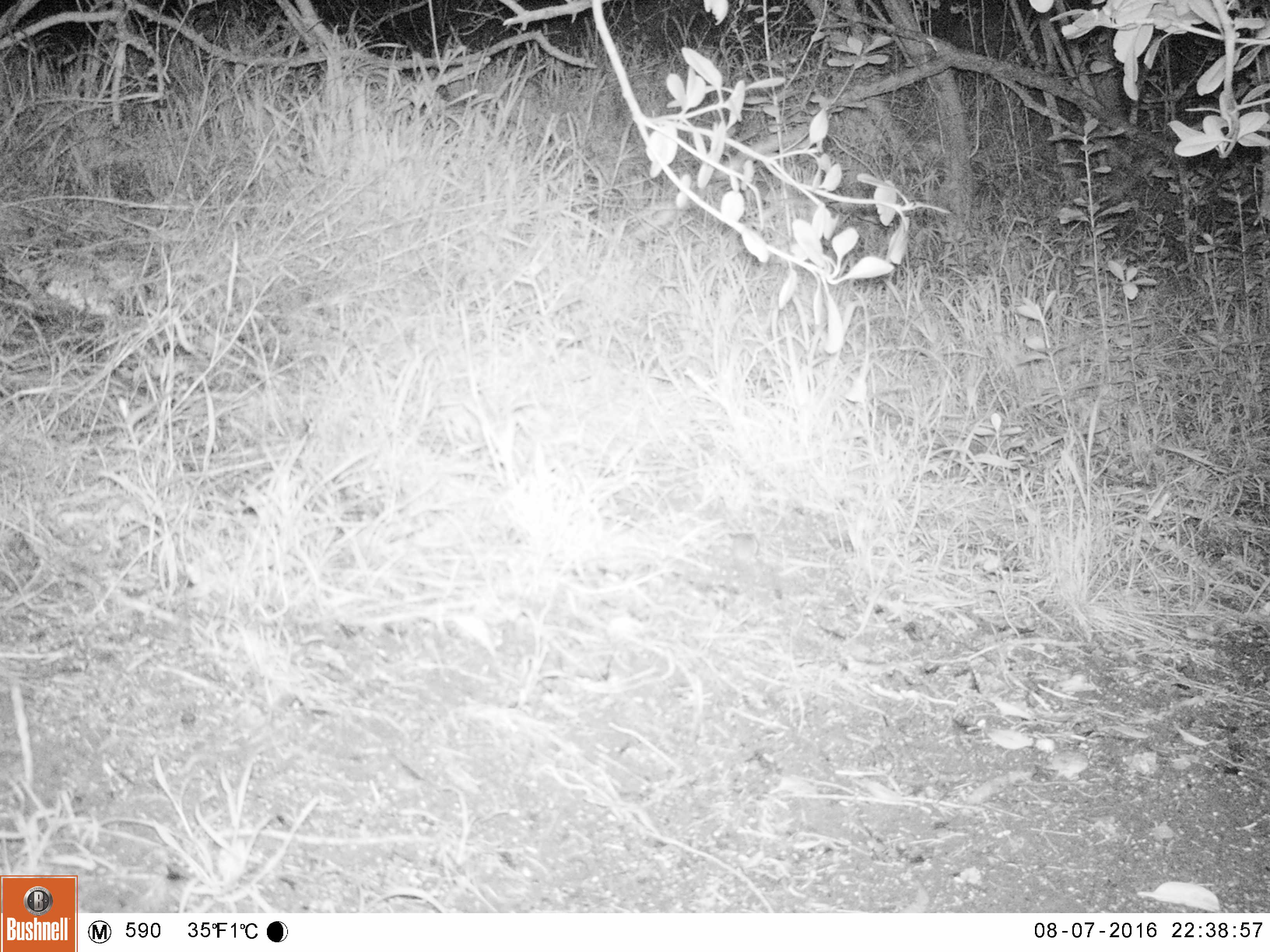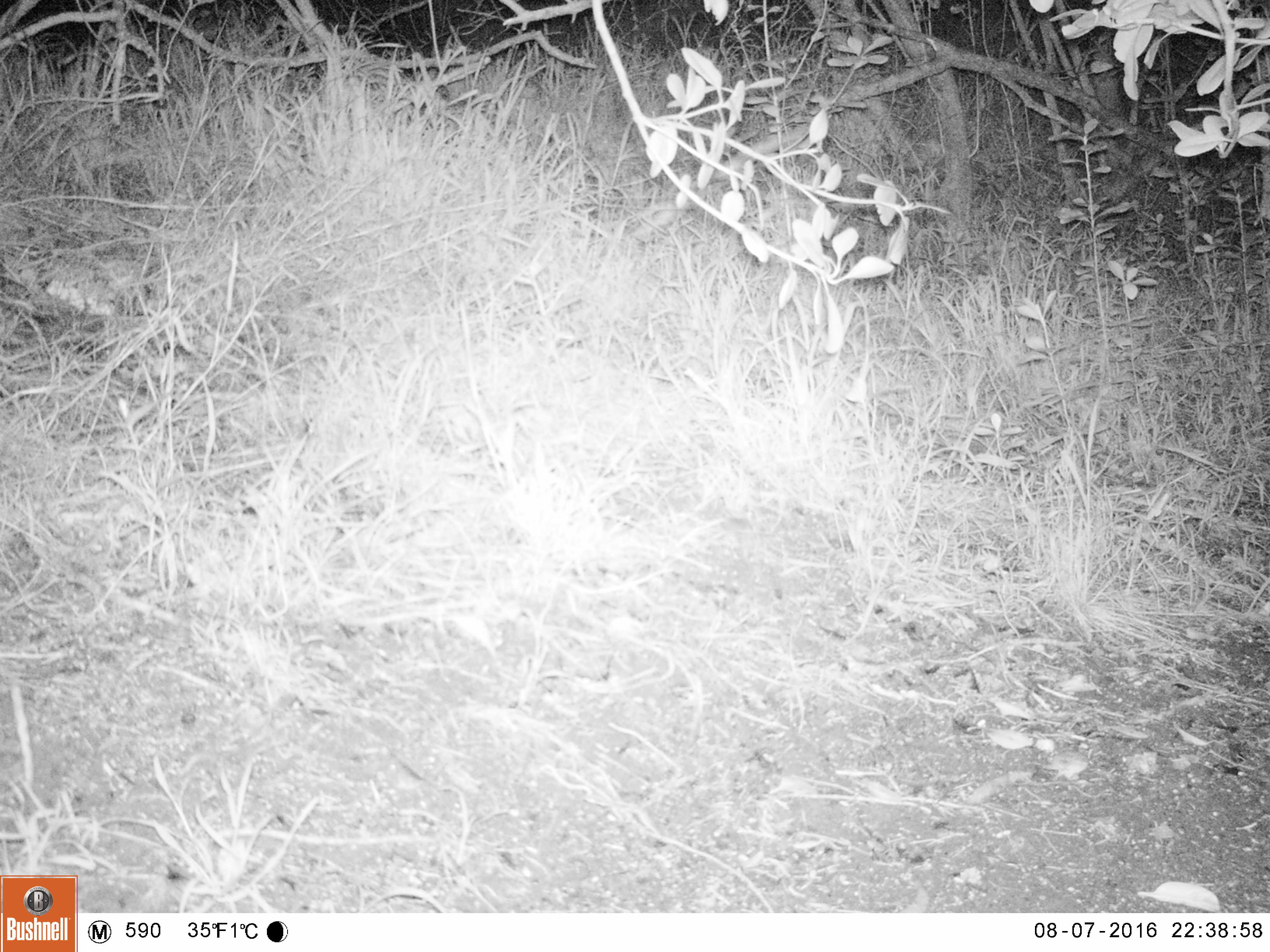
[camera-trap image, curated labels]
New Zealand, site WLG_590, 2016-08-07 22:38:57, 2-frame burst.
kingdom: Animalia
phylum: Chordata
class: Mammalia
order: Rodentia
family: Muridae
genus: Mus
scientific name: Mus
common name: mouse